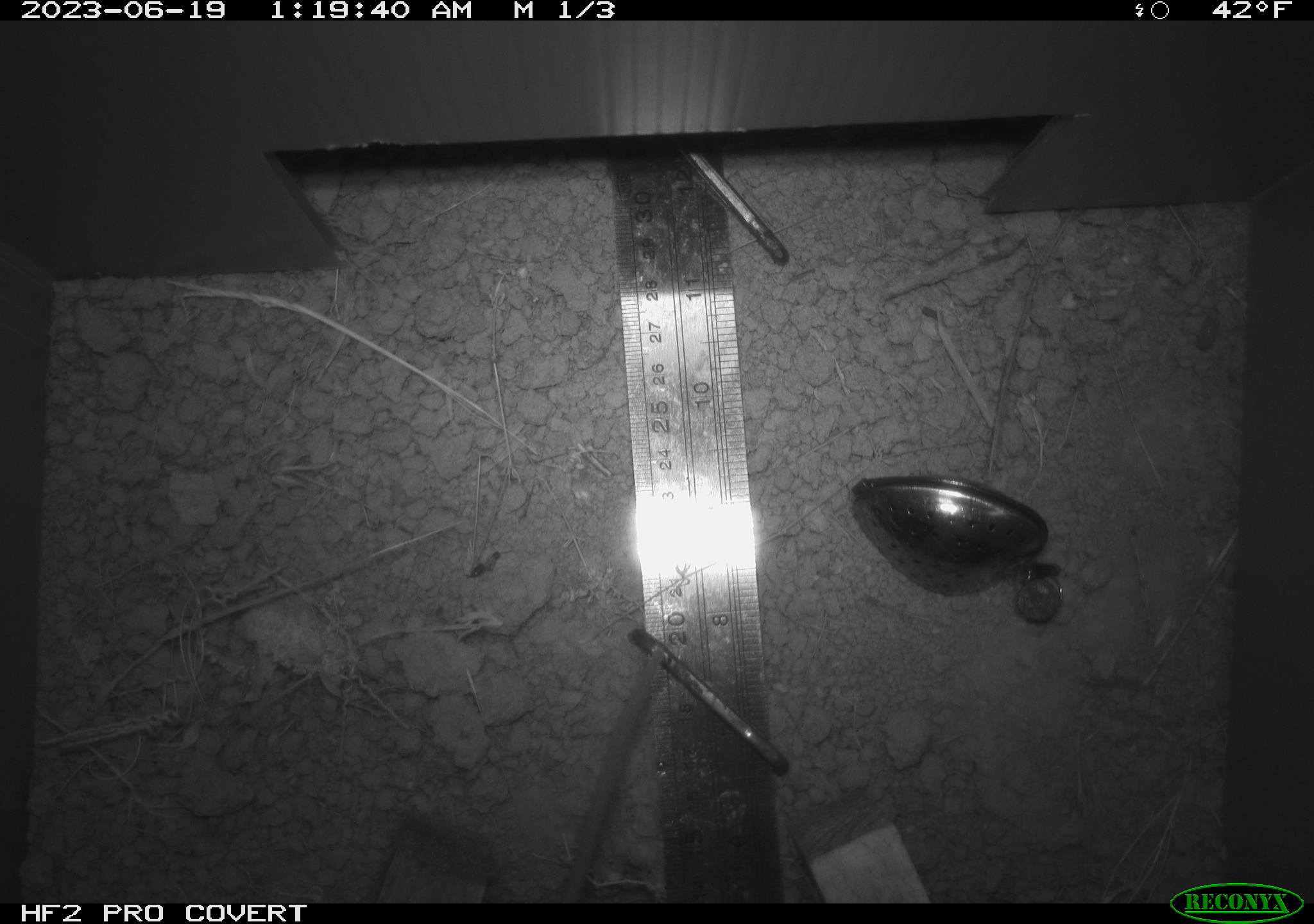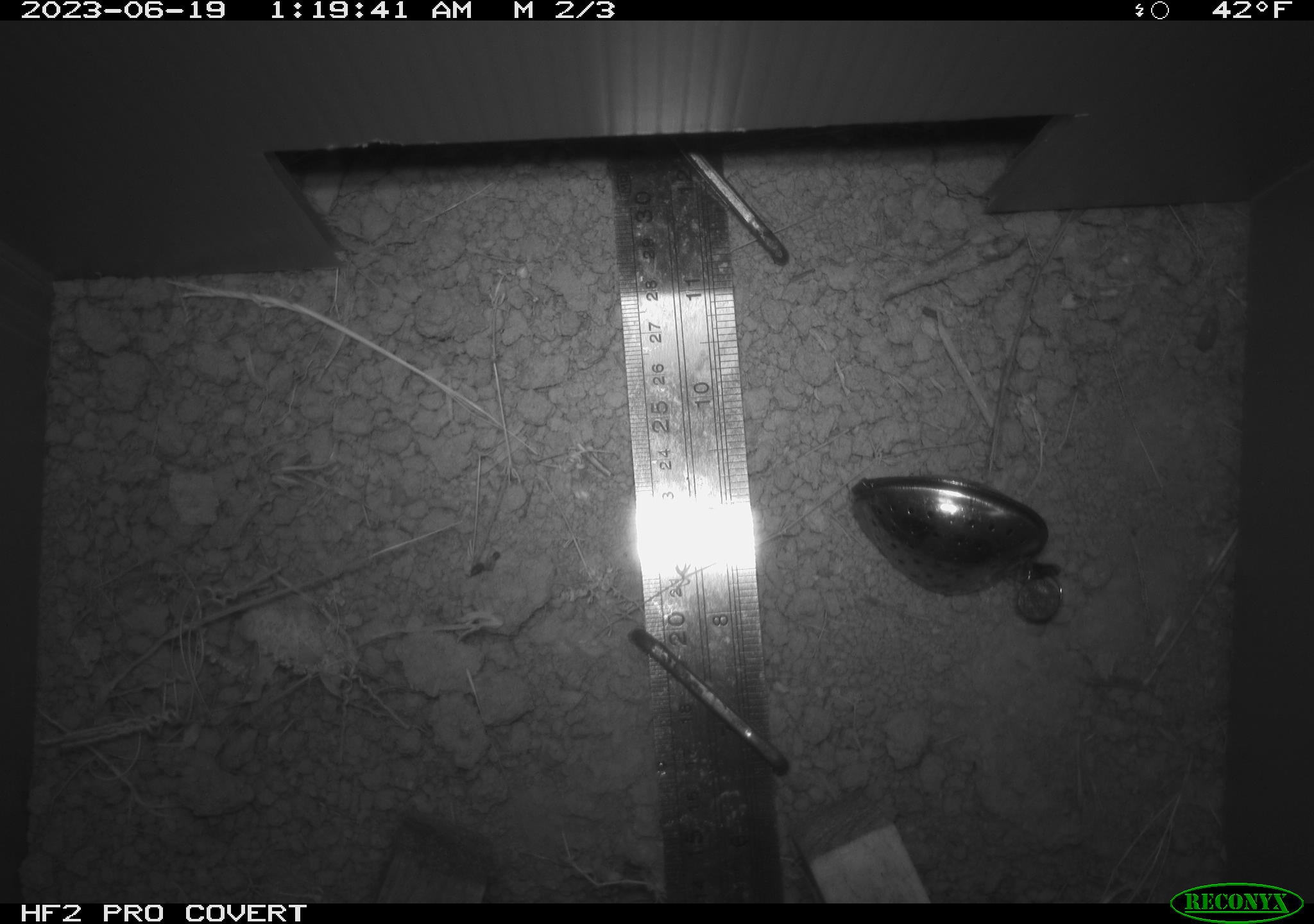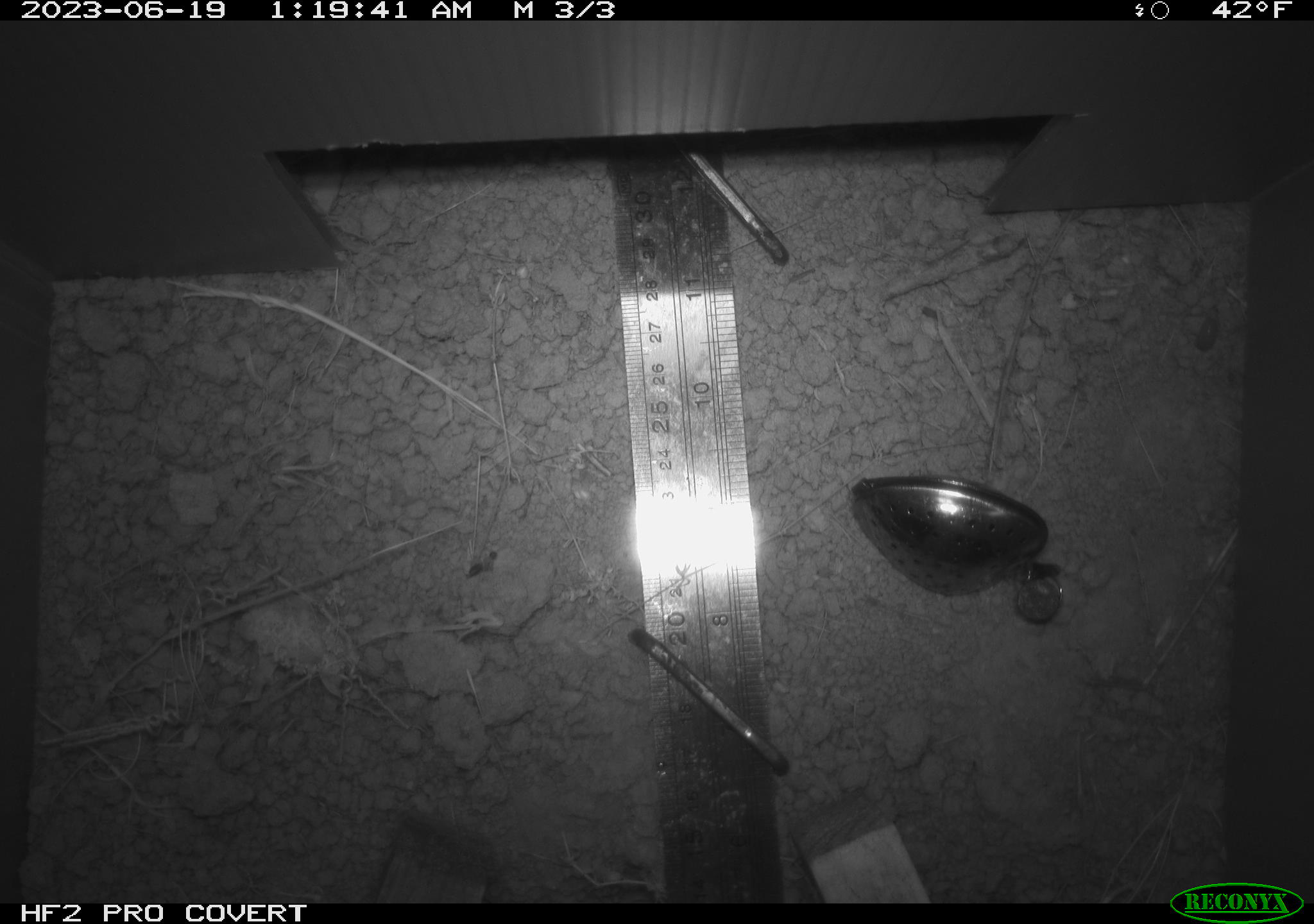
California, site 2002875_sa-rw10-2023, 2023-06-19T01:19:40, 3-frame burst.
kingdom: Animalia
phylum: Chordata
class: Mammalia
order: Rodentia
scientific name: Rodentia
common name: rodent